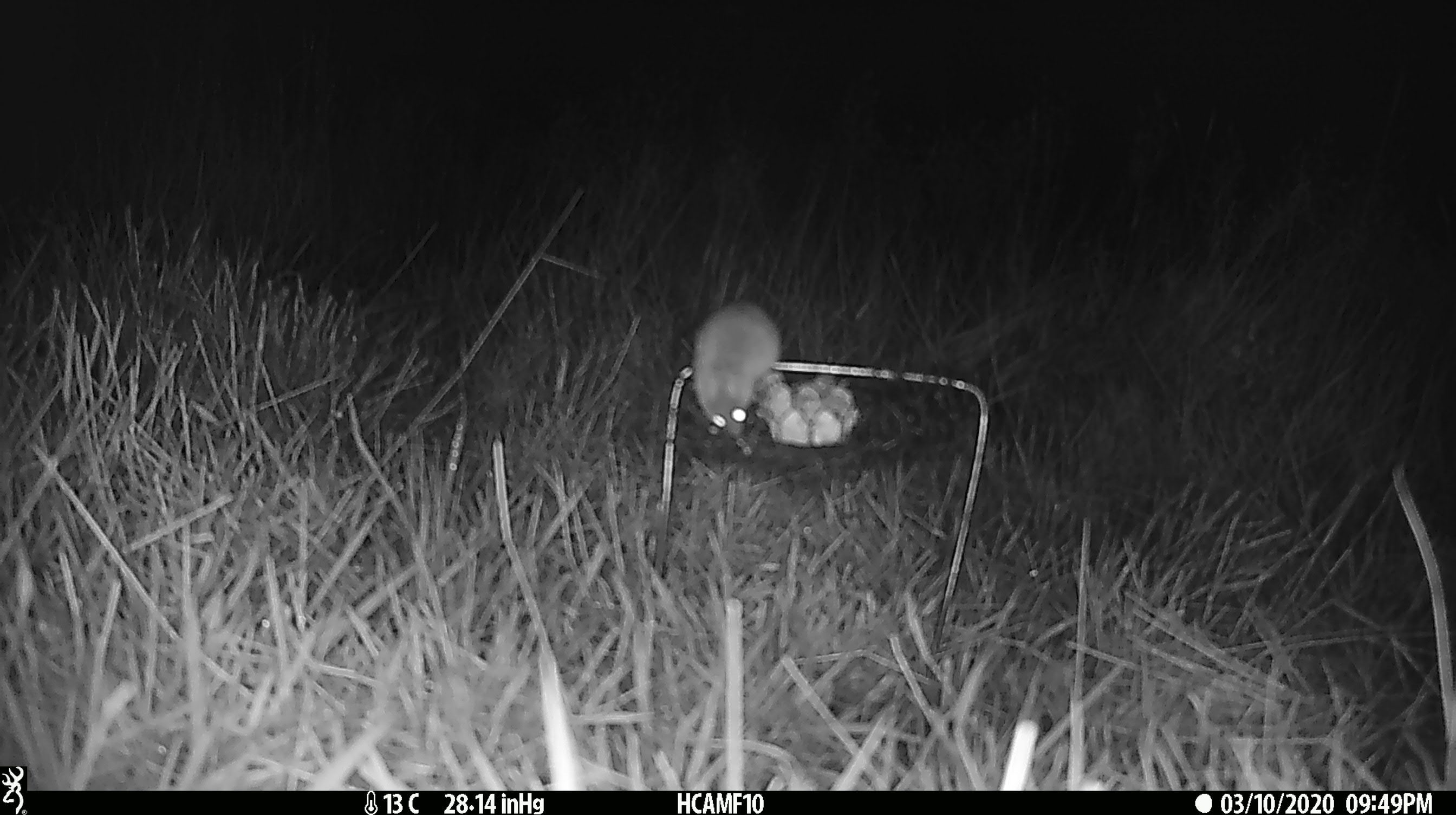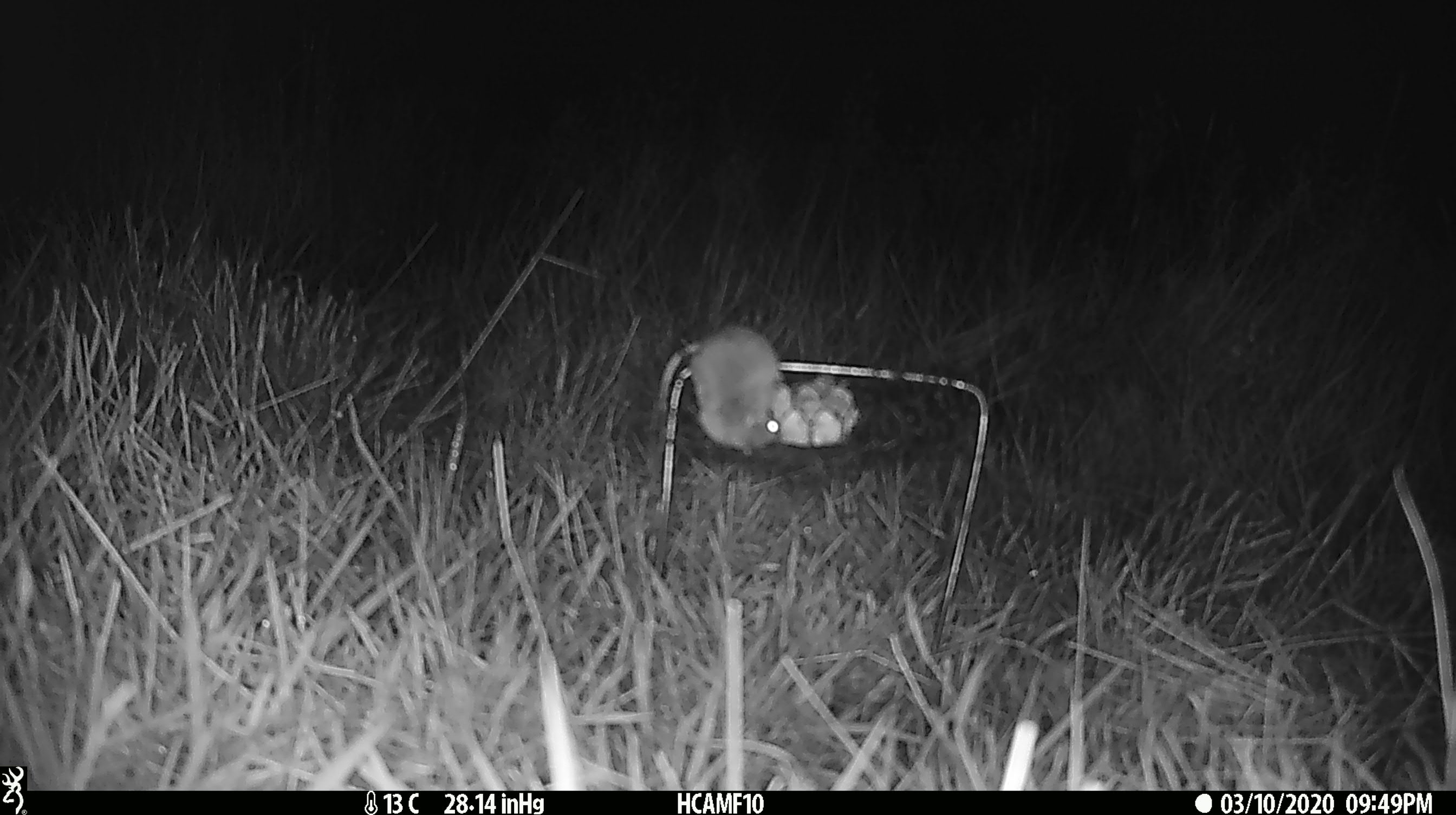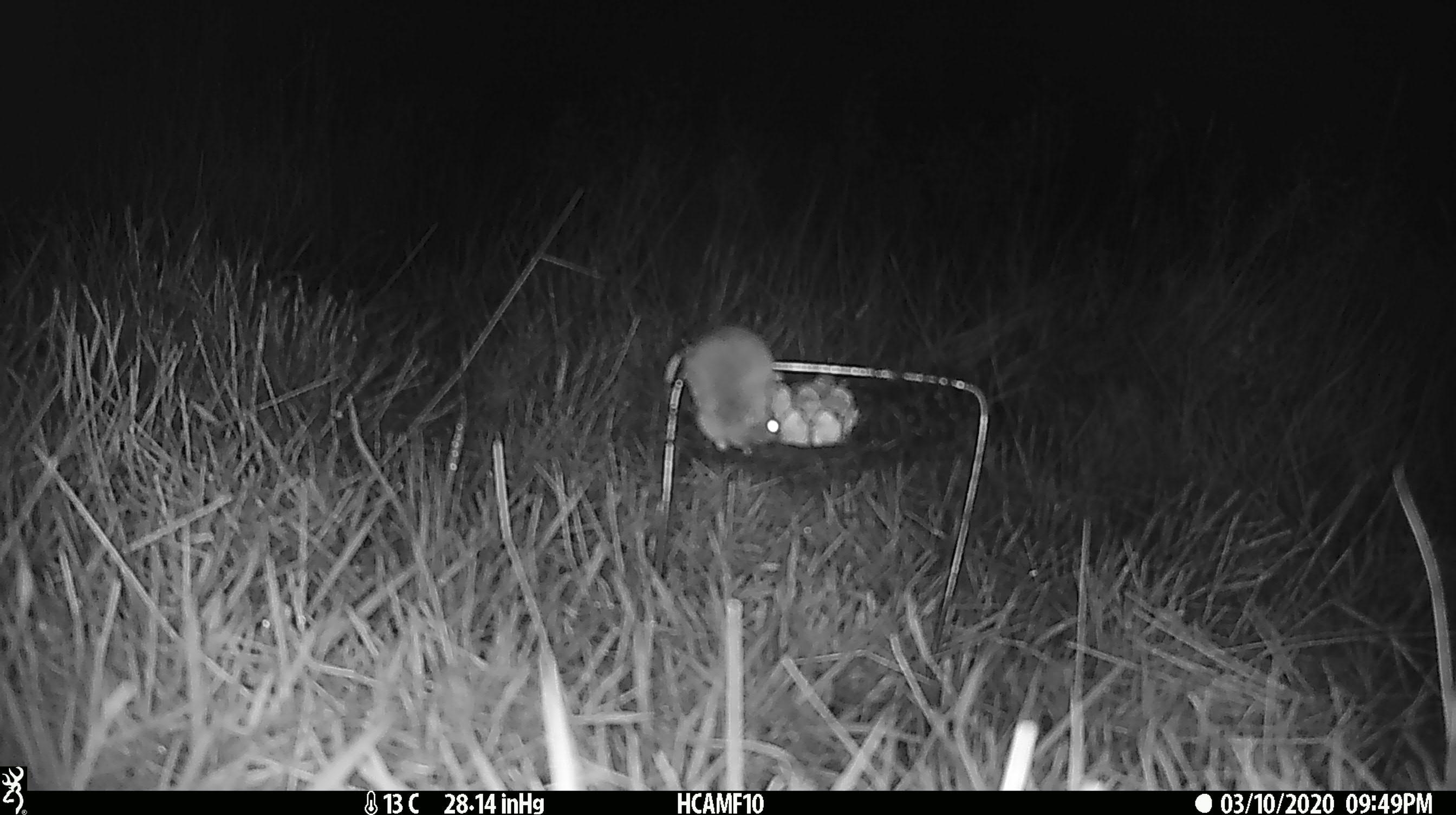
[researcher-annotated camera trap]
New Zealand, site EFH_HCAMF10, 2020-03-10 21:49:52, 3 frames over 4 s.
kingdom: Animalia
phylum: Chordata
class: Mammalia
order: Rodentia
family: Muridae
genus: Mus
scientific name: Mus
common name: mouse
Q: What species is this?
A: Mouse (Mus).